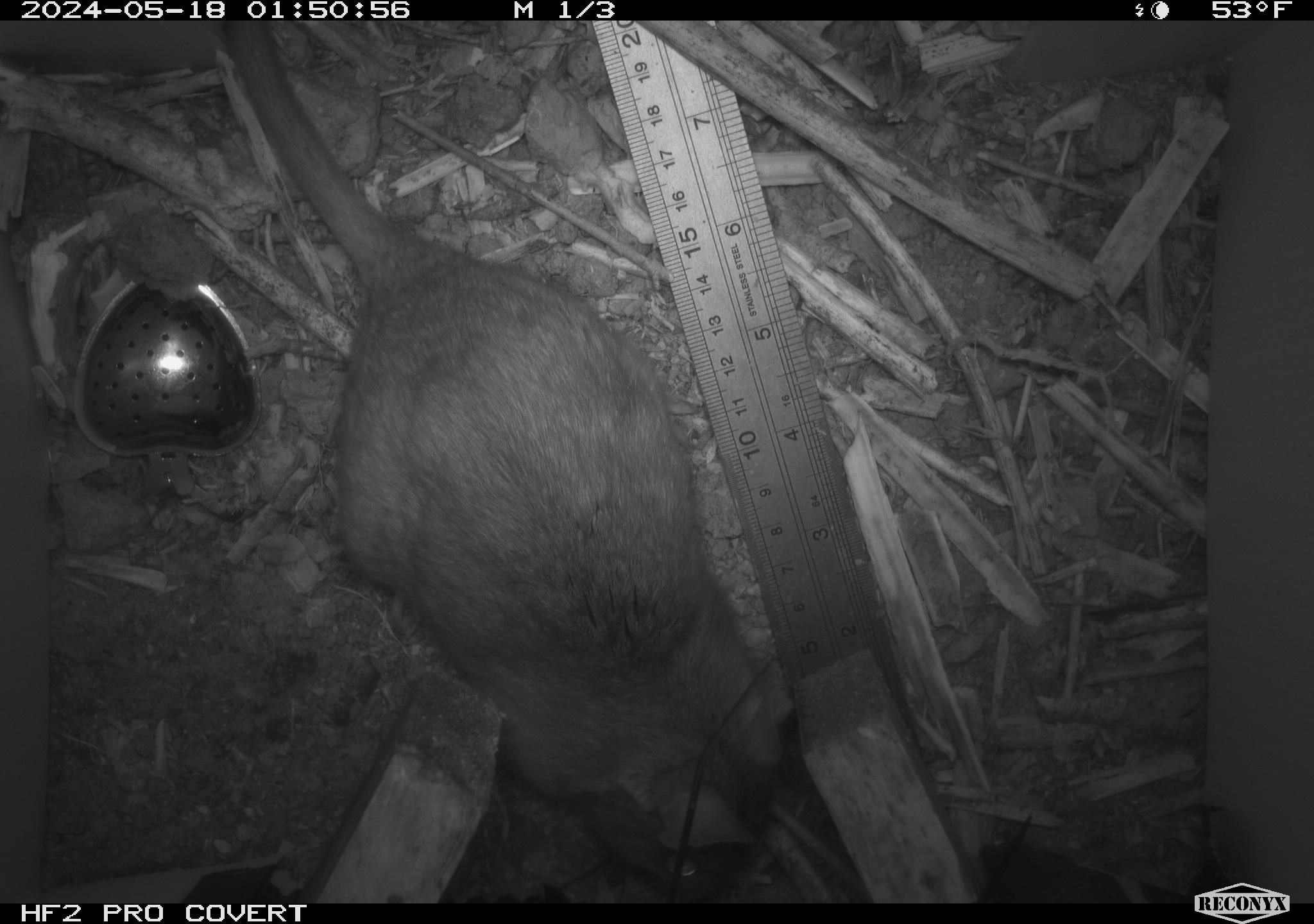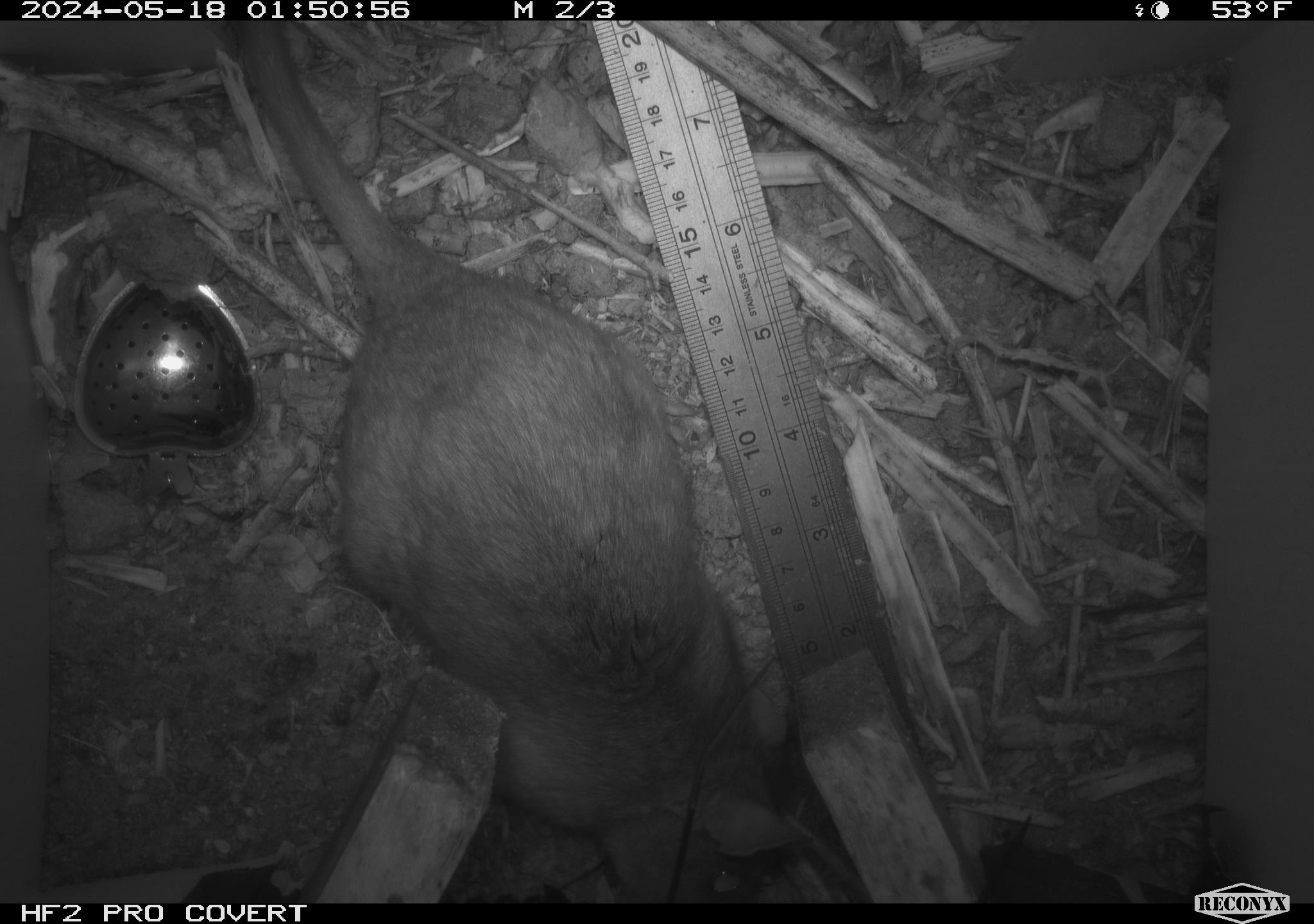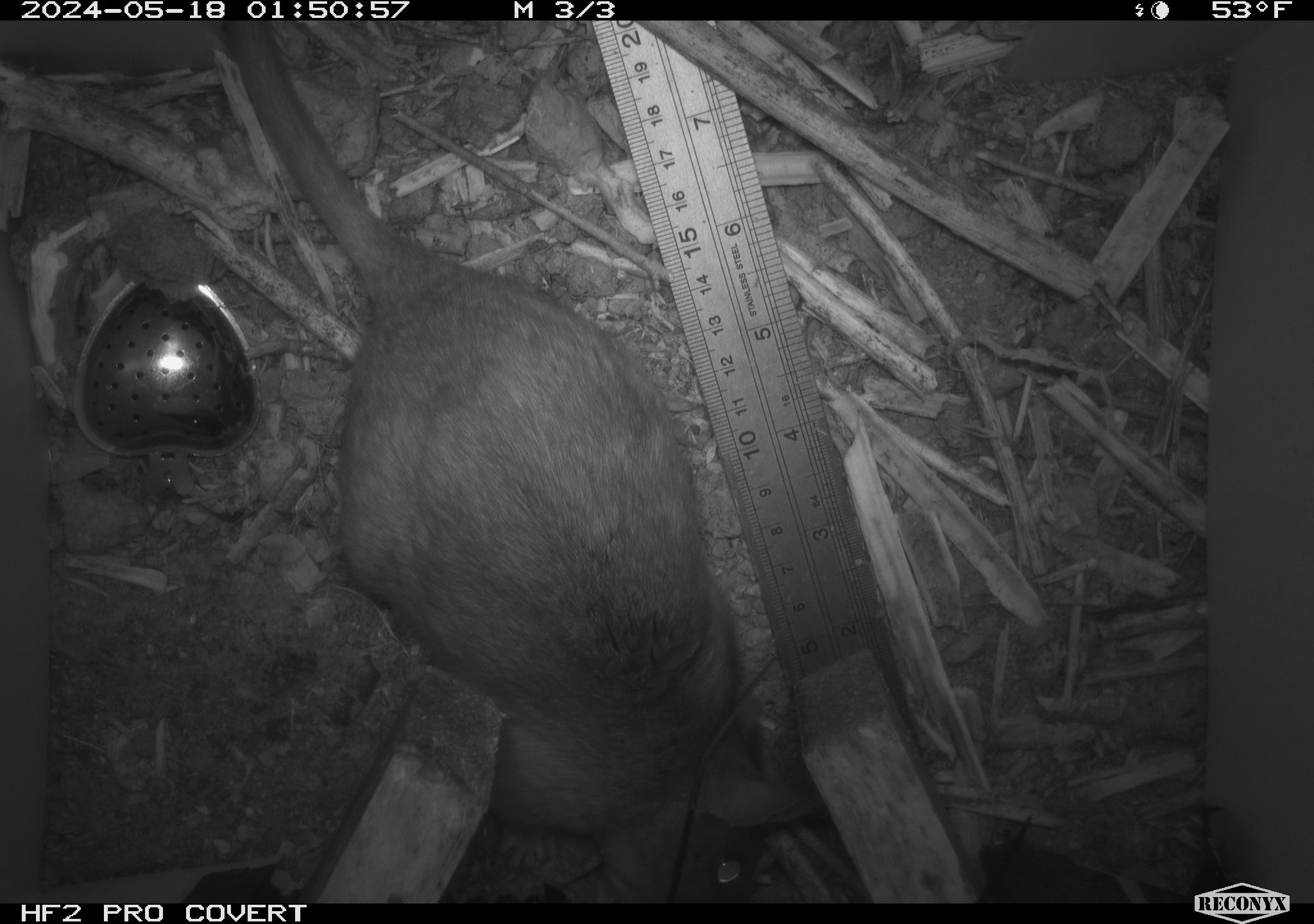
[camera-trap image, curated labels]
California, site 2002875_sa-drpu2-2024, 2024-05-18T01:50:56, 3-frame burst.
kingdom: Animalia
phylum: Chordata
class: Mammalia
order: Rodentia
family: Cricetidae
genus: Neotoma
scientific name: Neotoma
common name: pack rat or woodrat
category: neotoma species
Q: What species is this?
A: Neotoma species (pack rat or woodrat) (Neotoma).